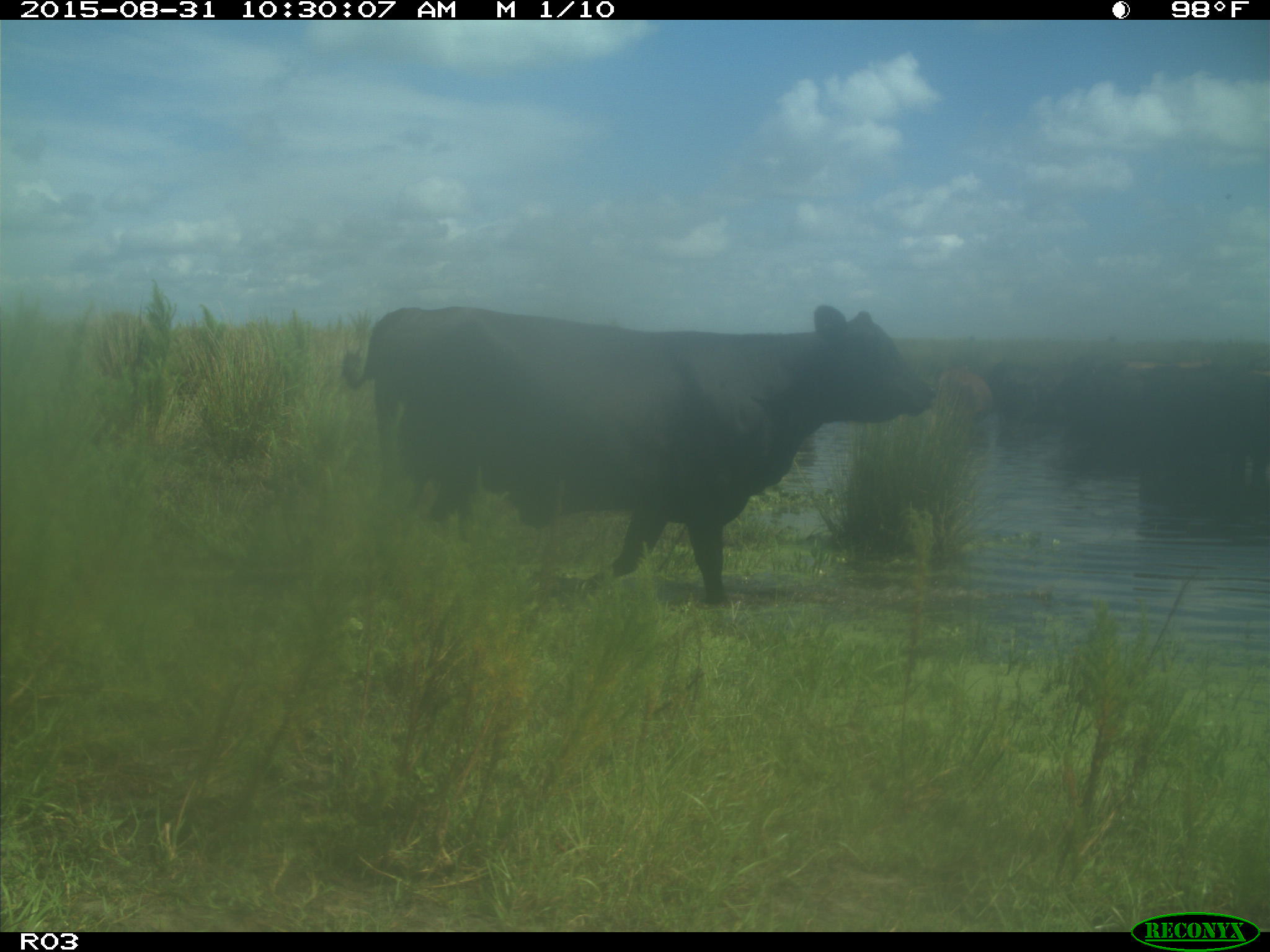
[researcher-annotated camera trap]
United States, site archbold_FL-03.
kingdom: Animalia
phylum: Chordata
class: Mammalia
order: Artiodactyla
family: Bovidae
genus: Bos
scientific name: Bos taurus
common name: domestic cow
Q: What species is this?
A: Bos taurus (domestic cow).